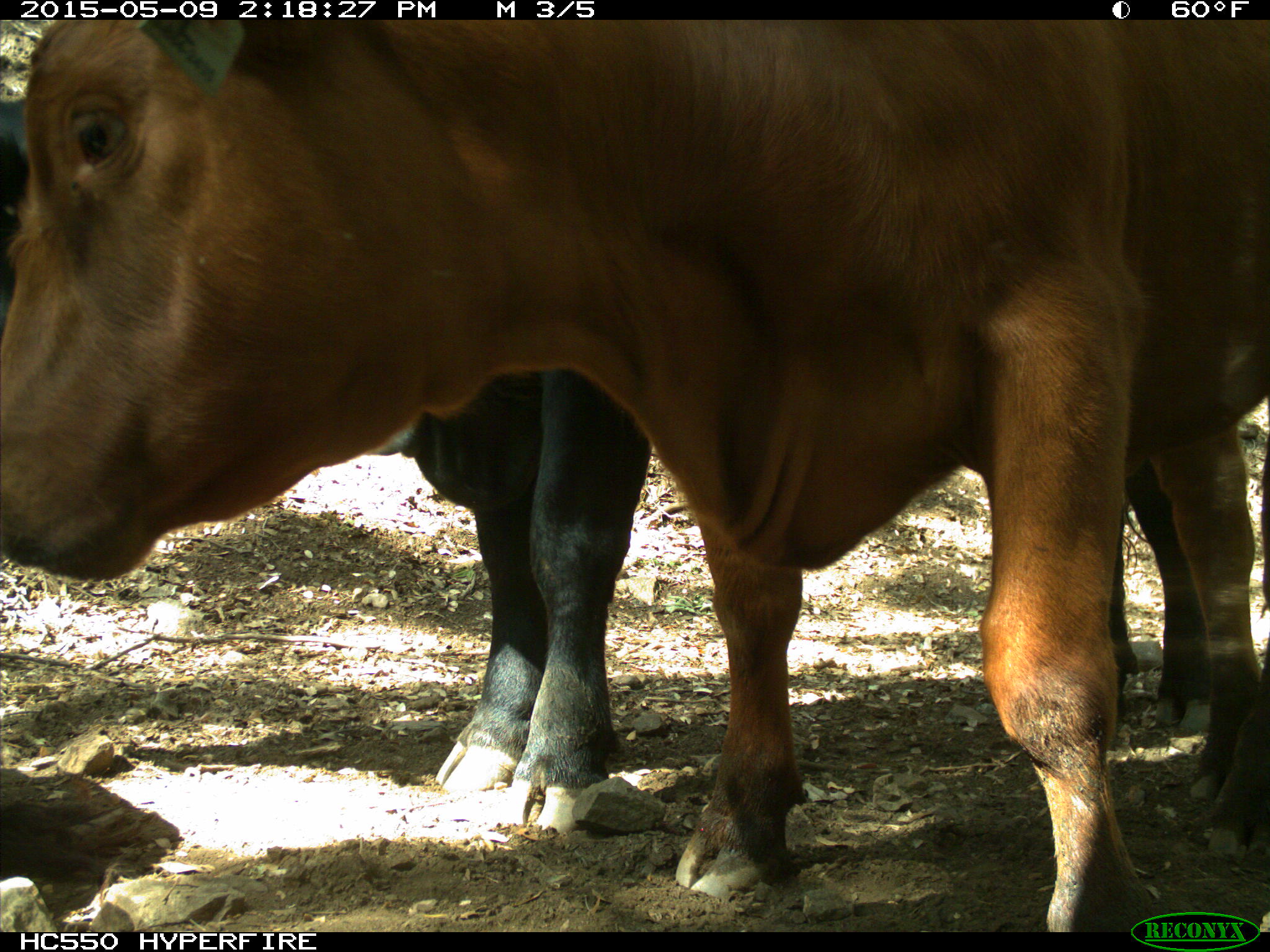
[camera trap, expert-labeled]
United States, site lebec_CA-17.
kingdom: Animalia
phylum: Chordata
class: Mammalia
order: Artiodactyla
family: Bovidae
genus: Bos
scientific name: Bos taurus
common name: domestic cow